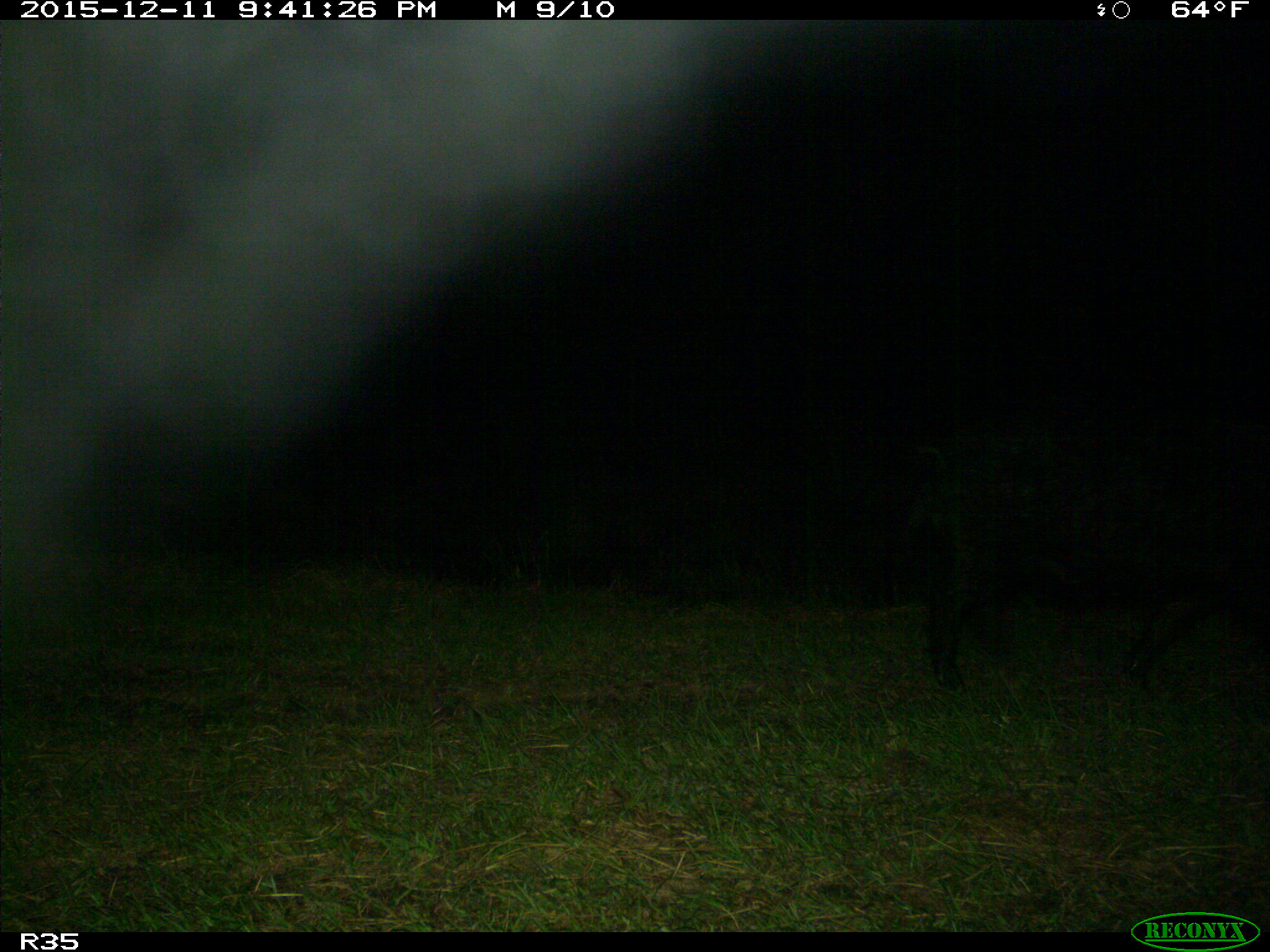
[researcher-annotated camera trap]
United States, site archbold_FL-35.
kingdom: Animalia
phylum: Chordata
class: Mammalia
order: Artiodactyla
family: Suidae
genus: Sus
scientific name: Sus scrofa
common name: wild boar